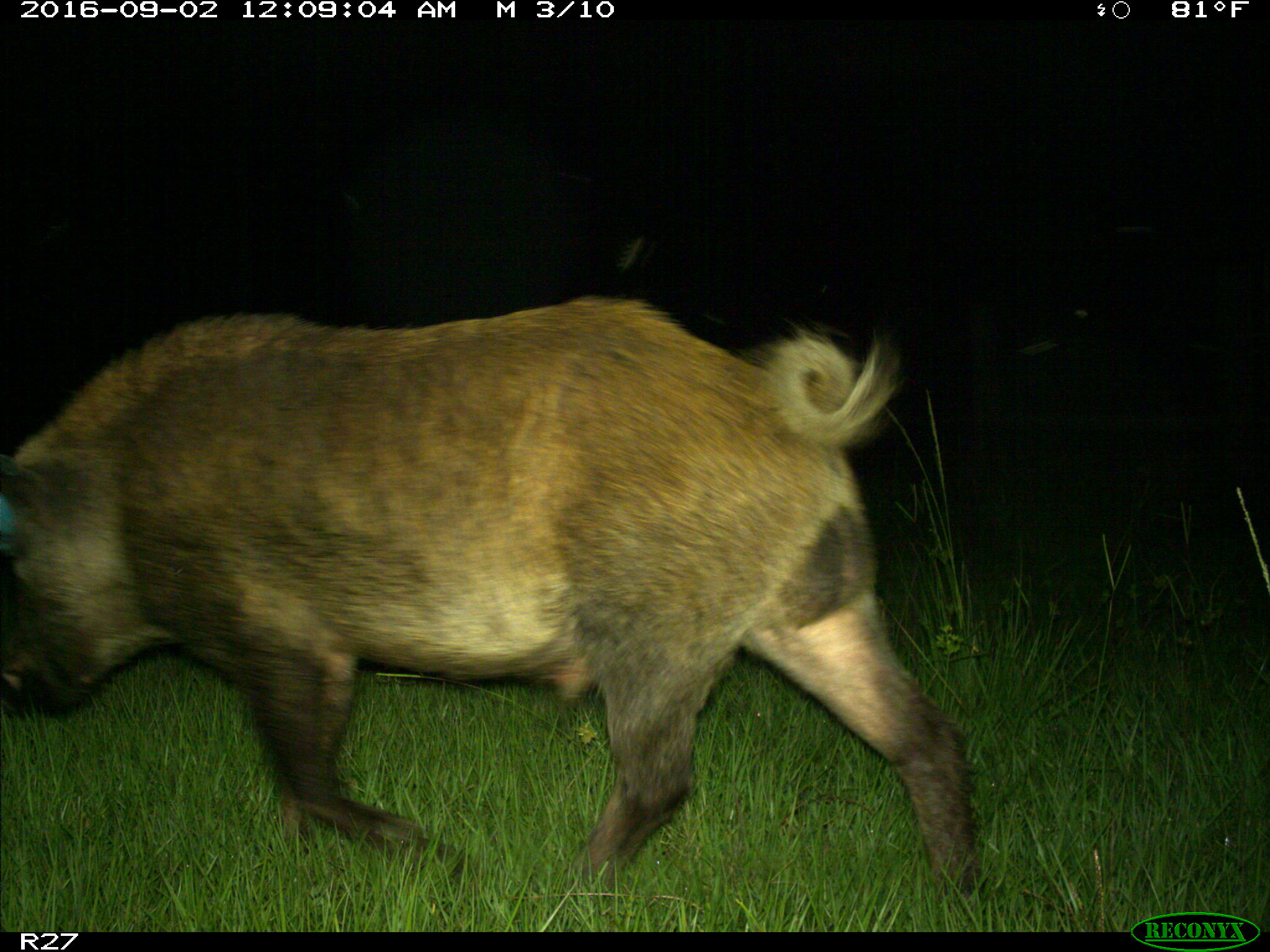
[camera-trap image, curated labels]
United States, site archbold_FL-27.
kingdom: Animalia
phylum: Chordata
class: Mammalia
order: Artiodactyla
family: Suidae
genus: Sus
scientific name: Sus scrofa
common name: wild boar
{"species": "Sus scrofa (wild boar)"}